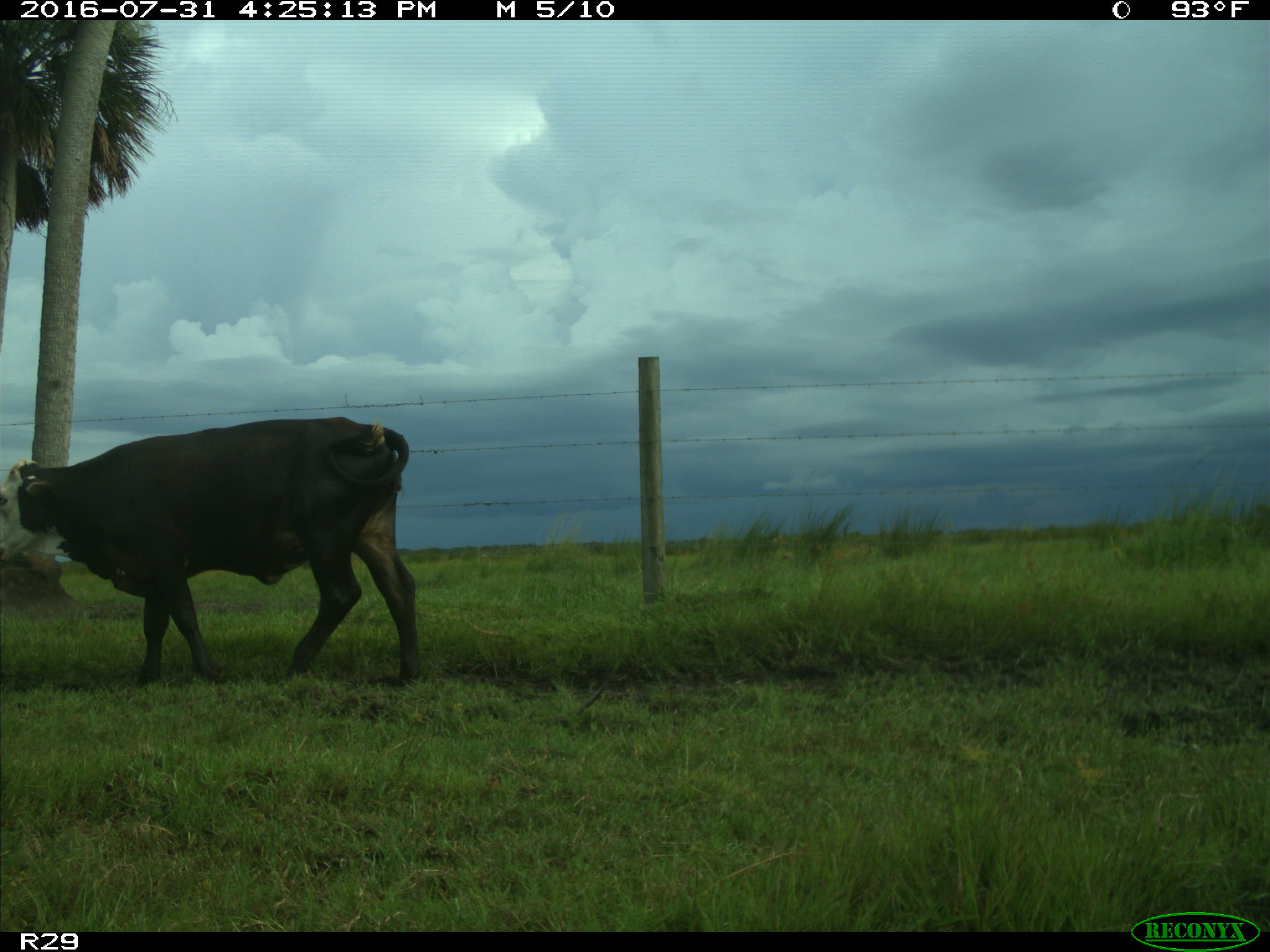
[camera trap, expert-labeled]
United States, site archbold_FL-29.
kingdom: Animalia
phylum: Chordata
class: Mammalia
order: Artiodactyla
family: Bovidae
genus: Bos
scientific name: Bos taurus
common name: domestic cow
Bos taurus (domestic cow).